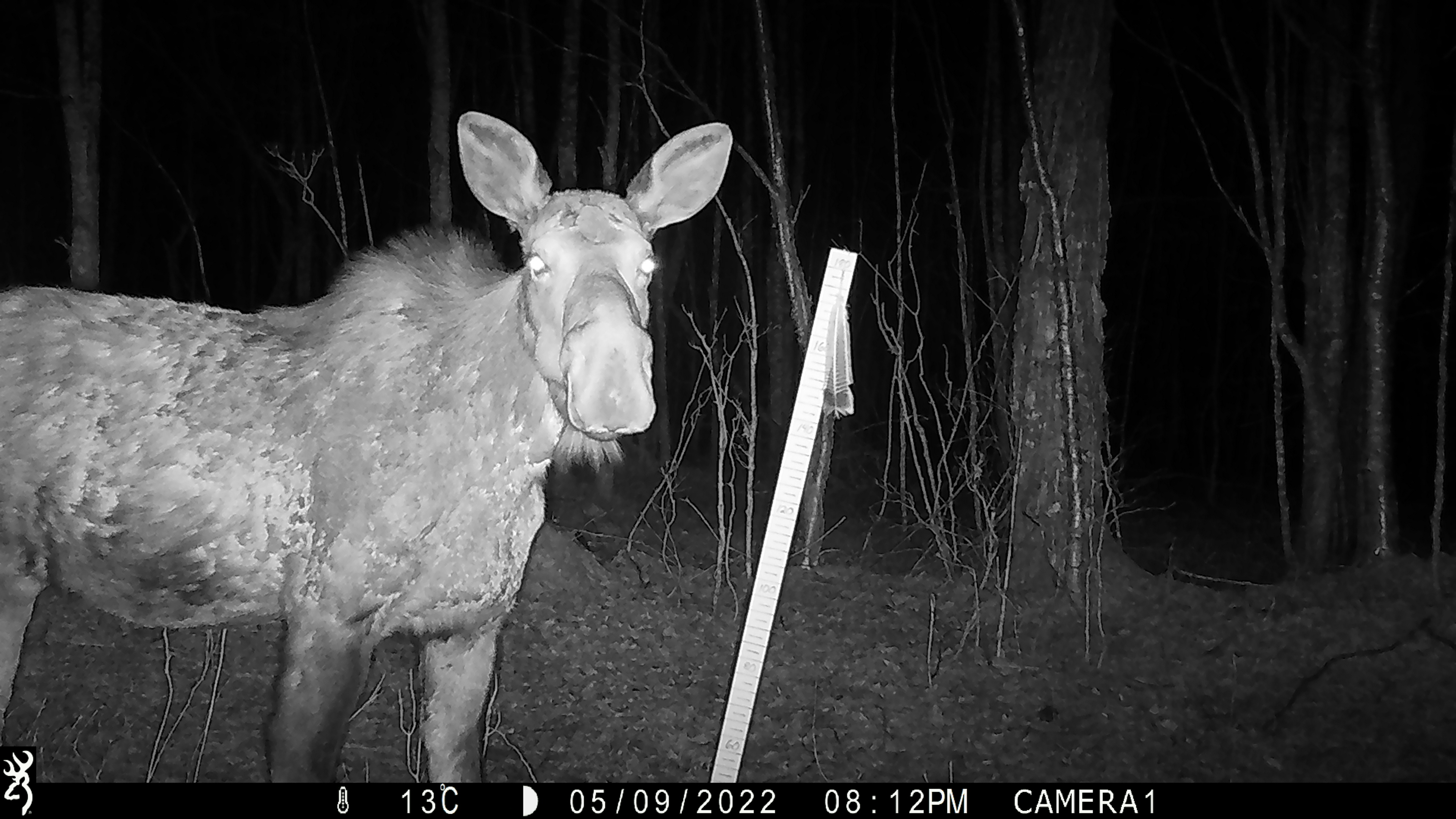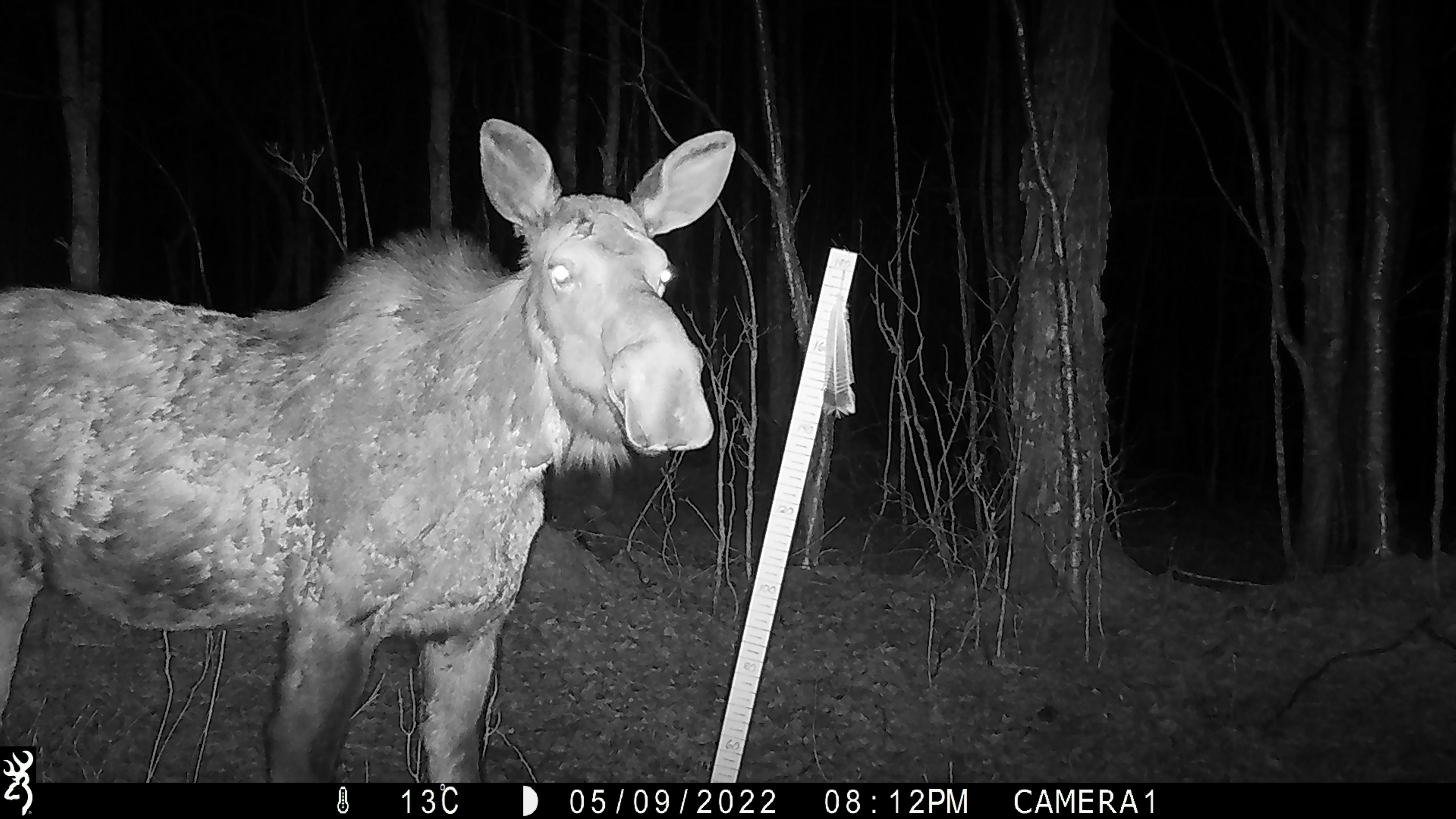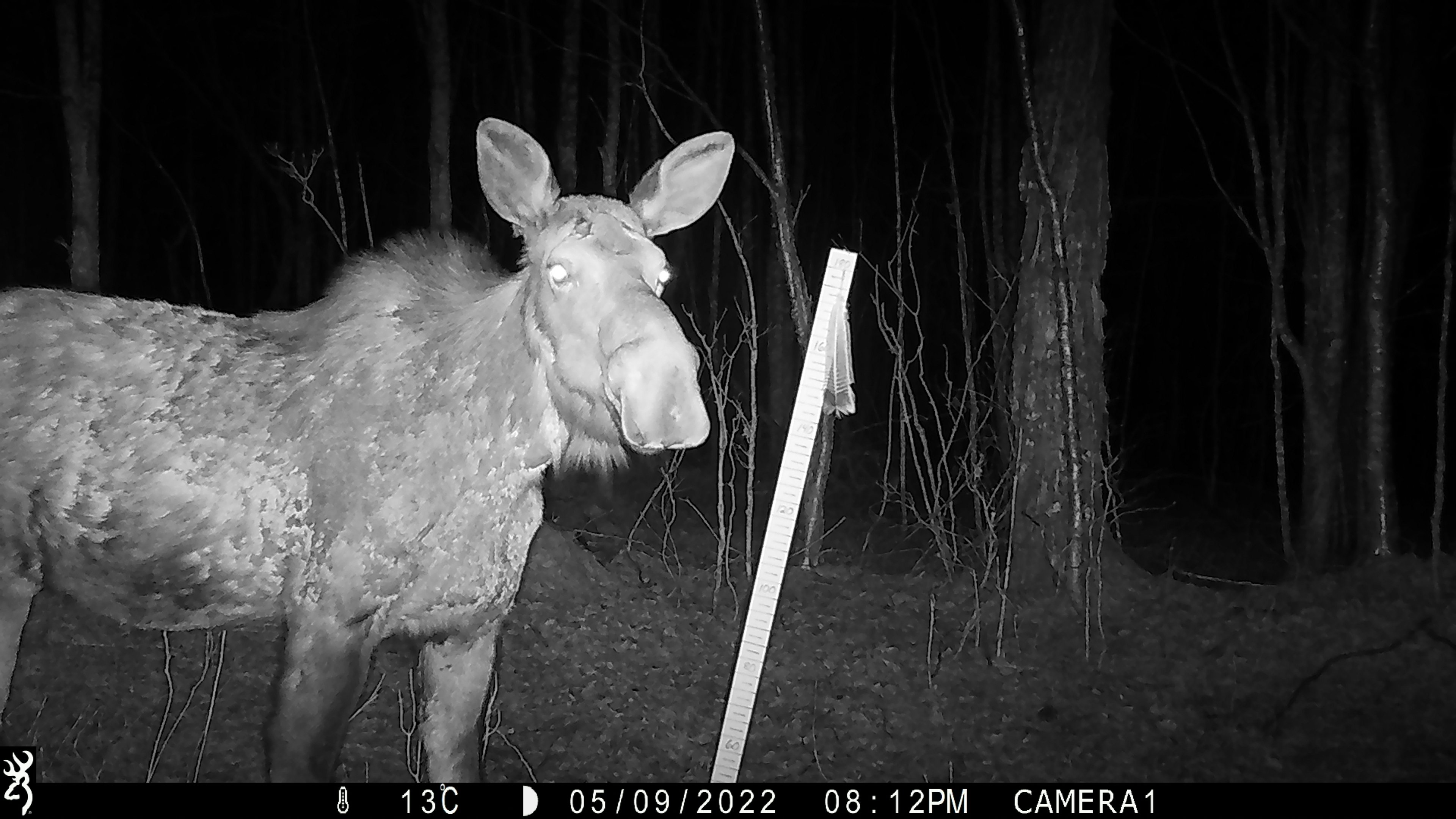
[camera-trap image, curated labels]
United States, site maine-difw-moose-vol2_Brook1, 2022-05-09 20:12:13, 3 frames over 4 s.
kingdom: Animalia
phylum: Chordata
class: Mammalia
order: Artiodactyla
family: Cervidae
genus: Alces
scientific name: Alces alces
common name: moose